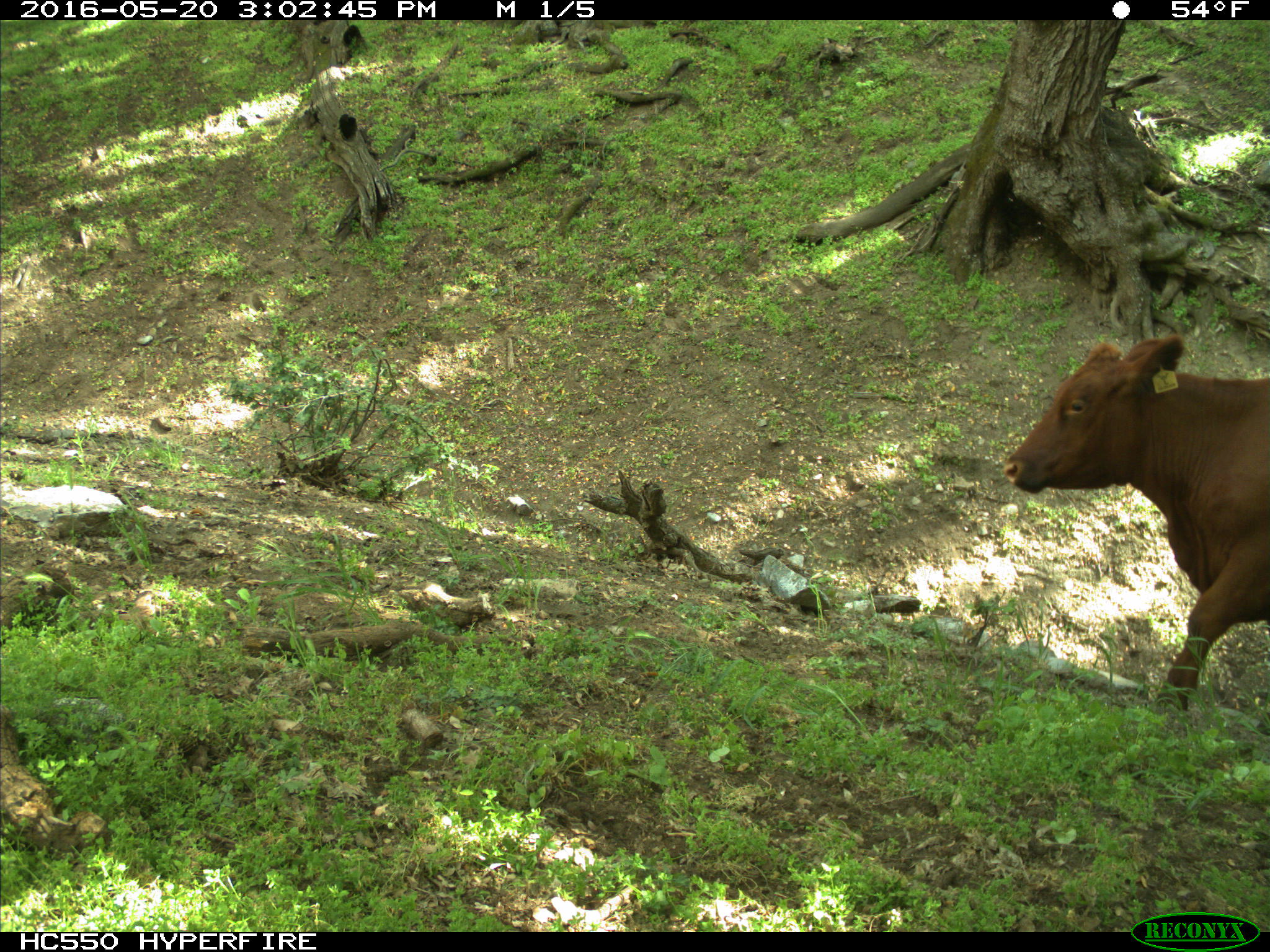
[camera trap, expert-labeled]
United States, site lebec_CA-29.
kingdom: Animalia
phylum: Chordata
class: Mammalia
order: Artiodactyla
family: Bovidae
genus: Bos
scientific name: Bos taurus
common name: domestic cow